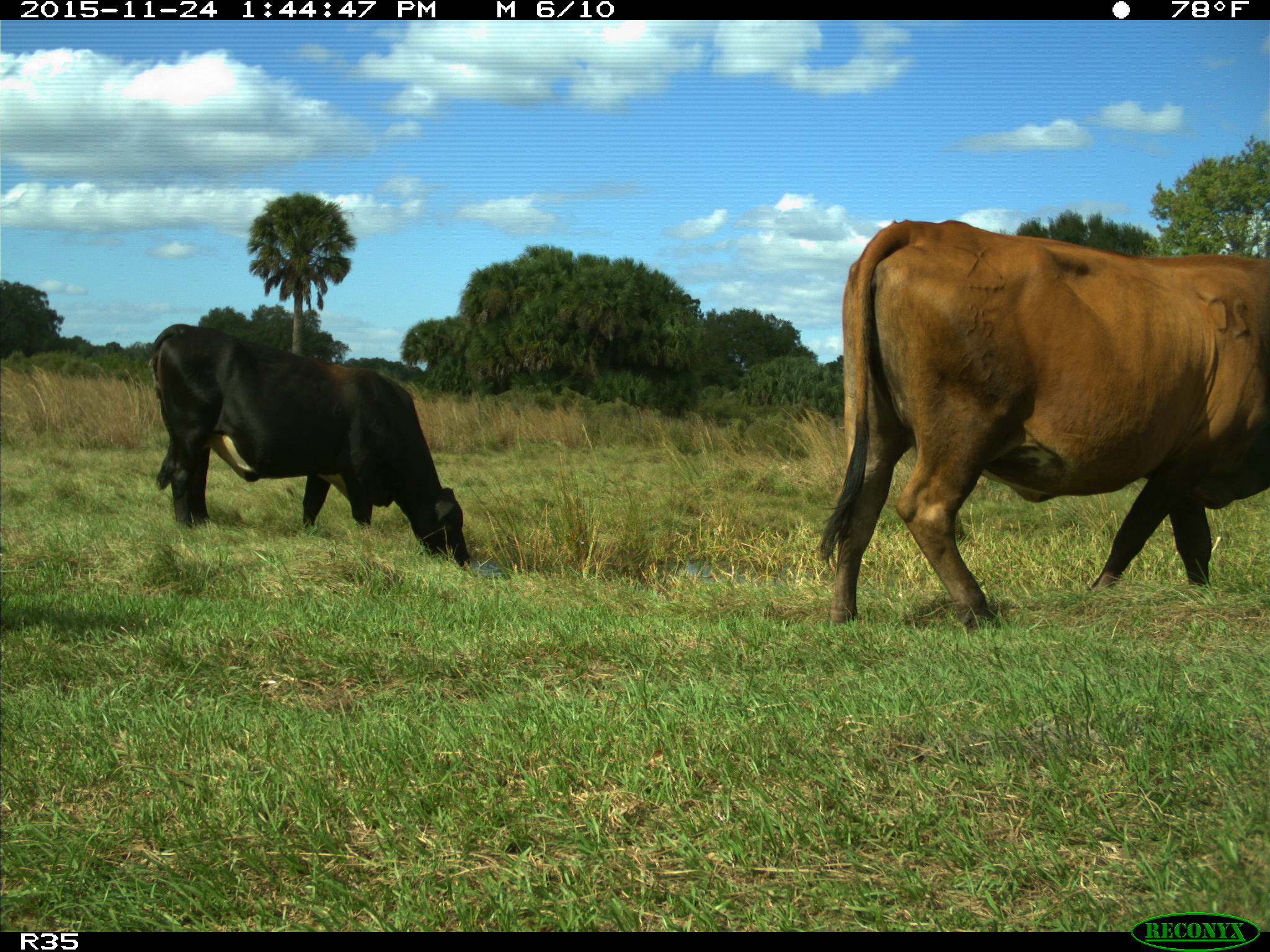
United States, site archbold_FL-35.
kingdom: Animalia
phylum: Chordata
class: Mammalia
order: Artiodactyla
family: Bovidae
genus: Bos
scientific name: Bos taurus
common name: domestic cow